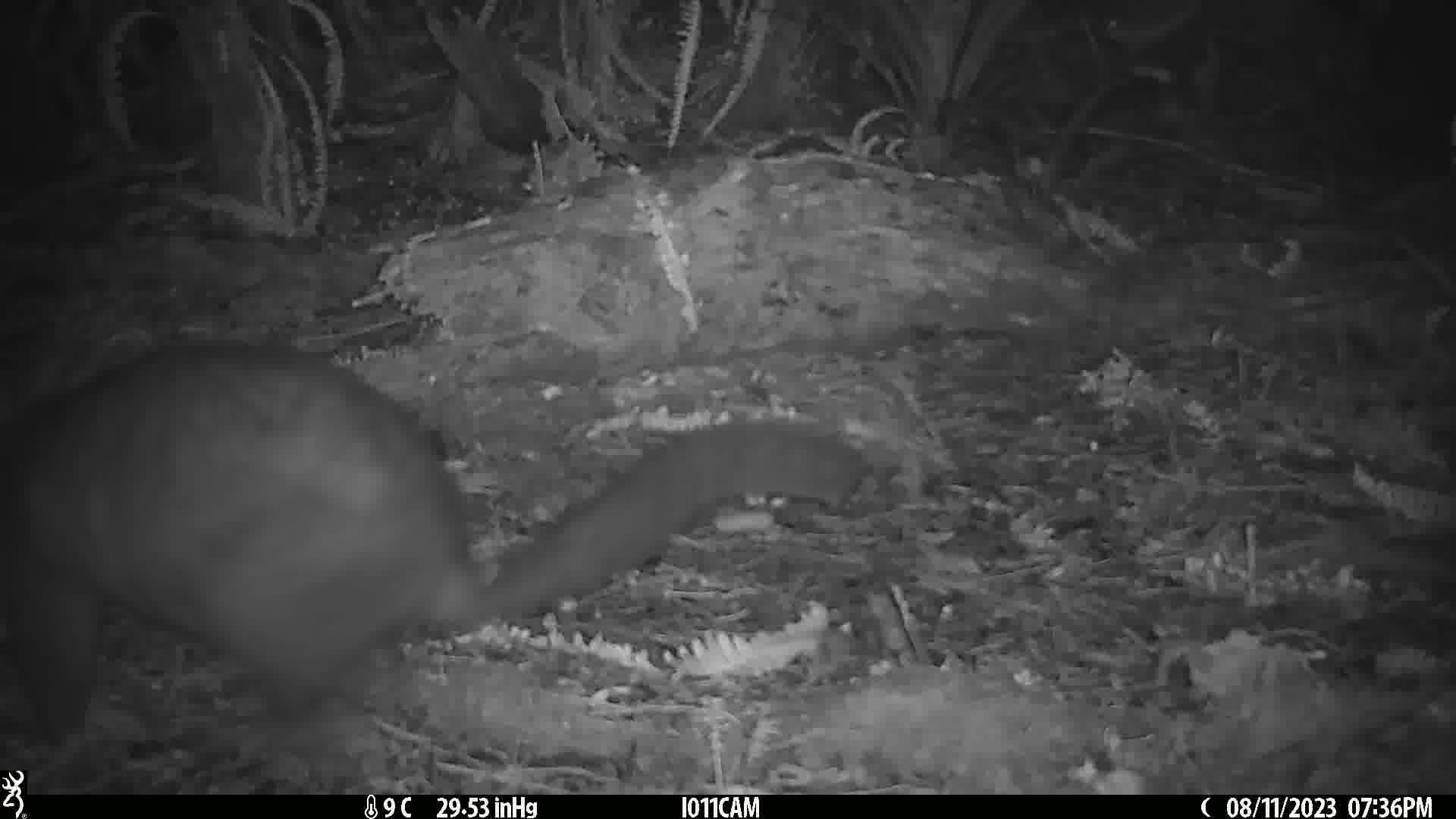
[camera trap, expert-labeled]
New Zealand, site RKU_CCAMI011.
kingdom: Animalia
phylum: Chordata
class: Mammalia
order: Diprotodontia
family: Phalangeridae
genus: Trichosurus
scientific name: Trichosurus vulpecula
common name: common brushtail possum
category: possum